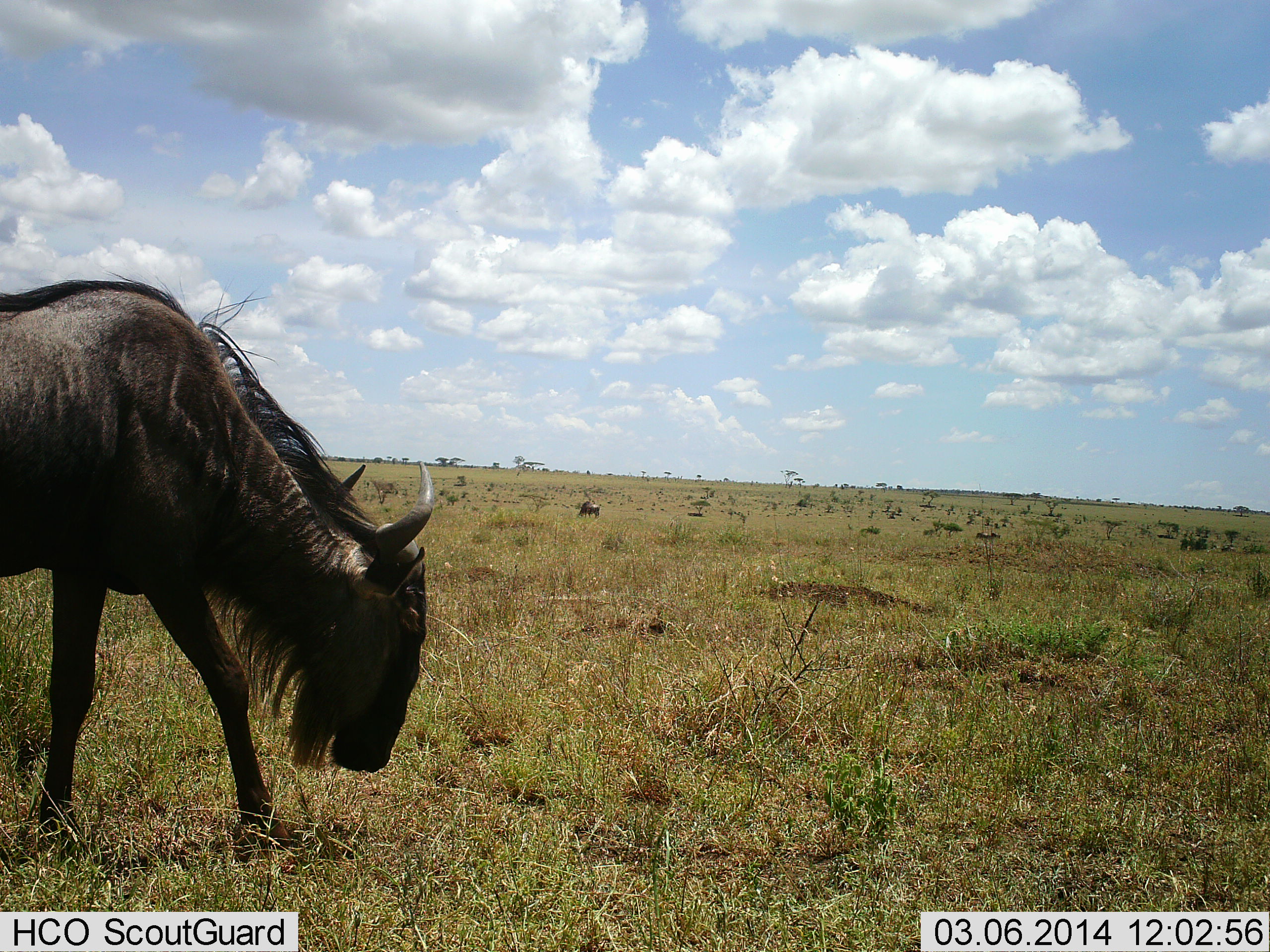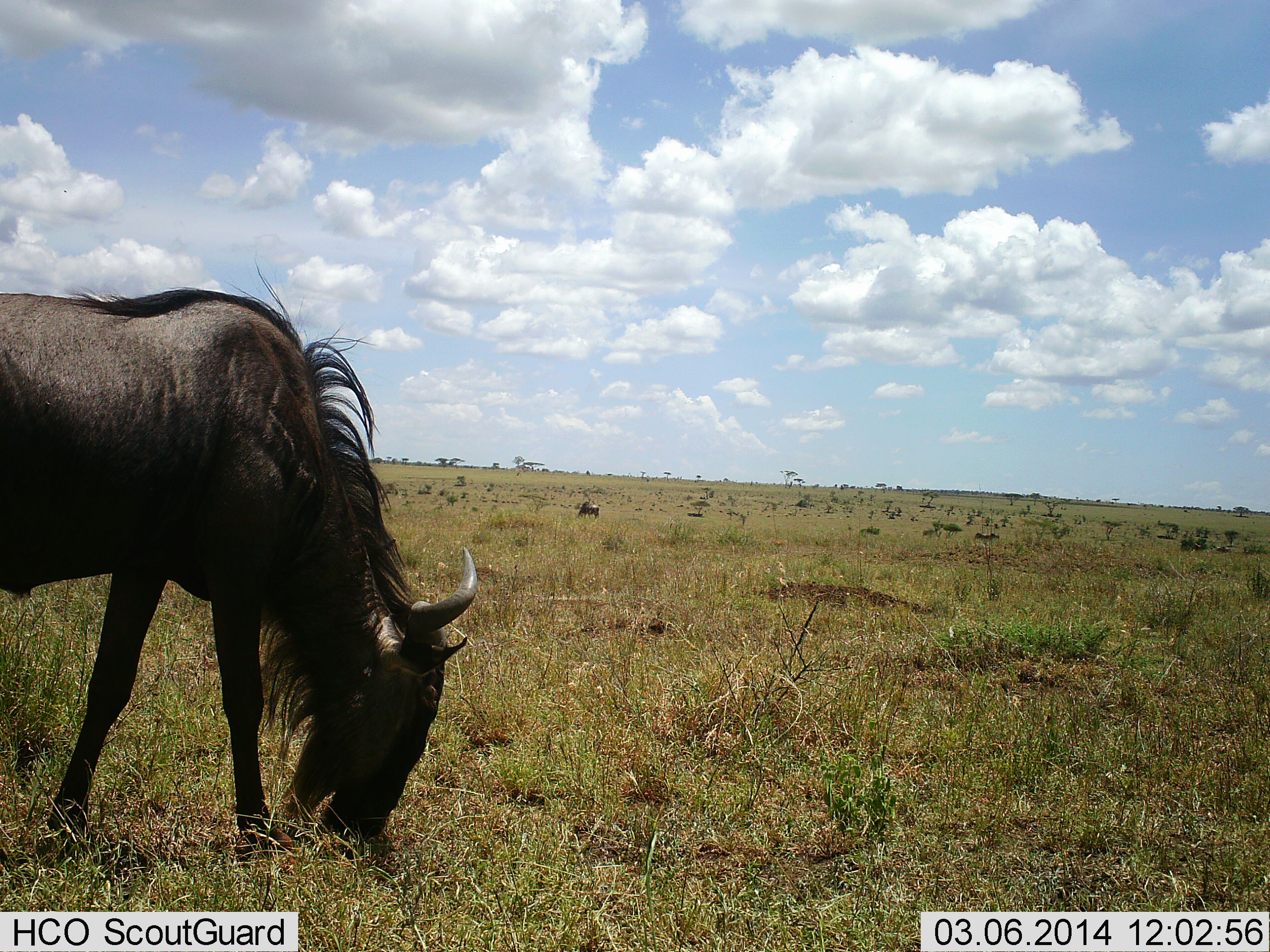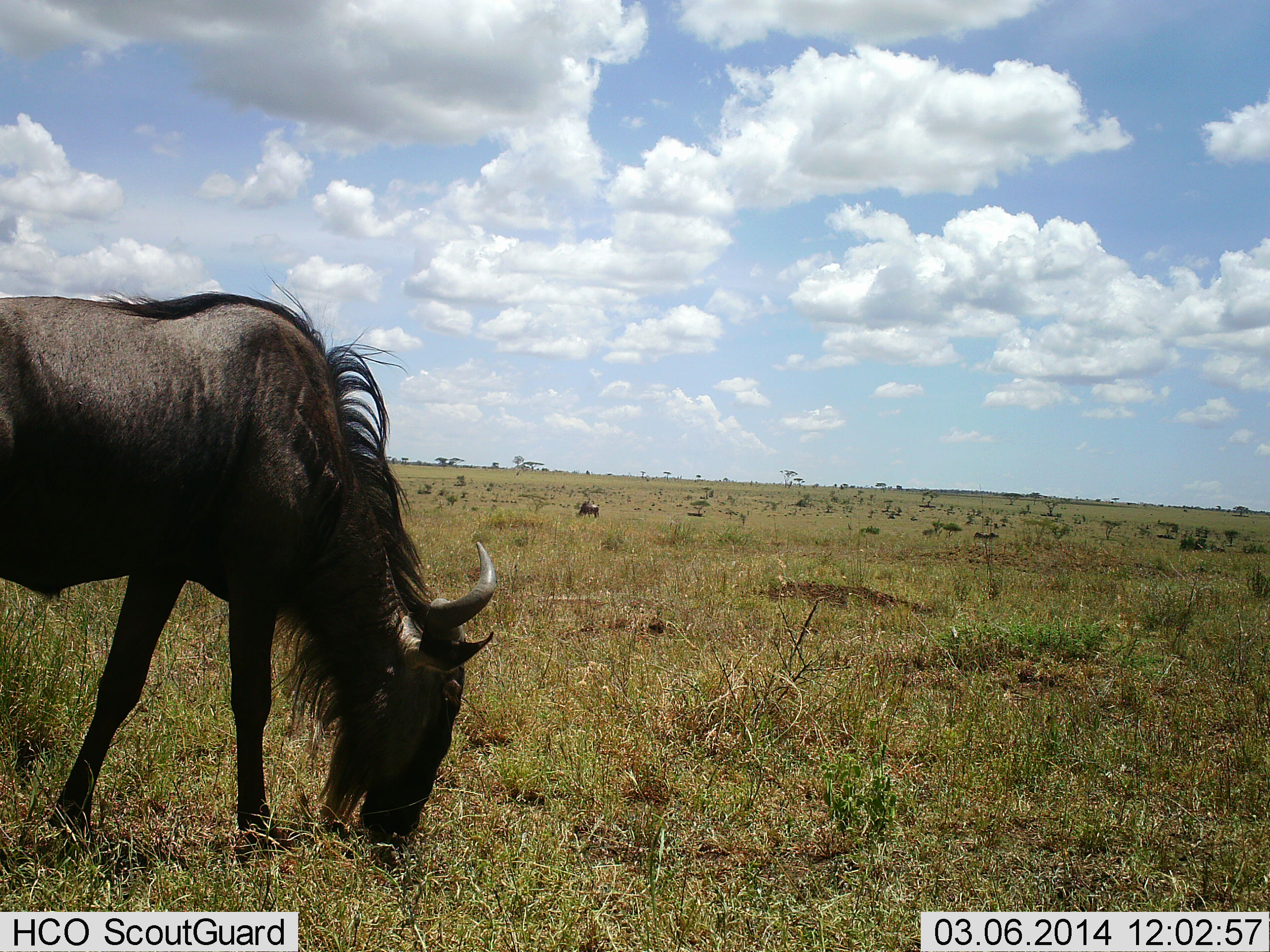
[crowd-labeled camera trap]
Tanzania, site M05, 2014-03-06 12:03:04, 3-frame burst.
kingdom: Animalia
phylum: Chordata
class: Mammalia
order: Artiodactyla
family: Bovidae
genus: Connochaetes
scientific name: Connochaetes taurinus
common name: blue wildebeest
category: wildebeest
Wildebeest (blue wildebeest) (Connochaetes taurinus), count 1. Behavior (volunteer vote fractions): standing 30%, resting 0%, moving 0%, interacting 0%. Young present (vote fraction): 0%. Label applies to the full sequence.